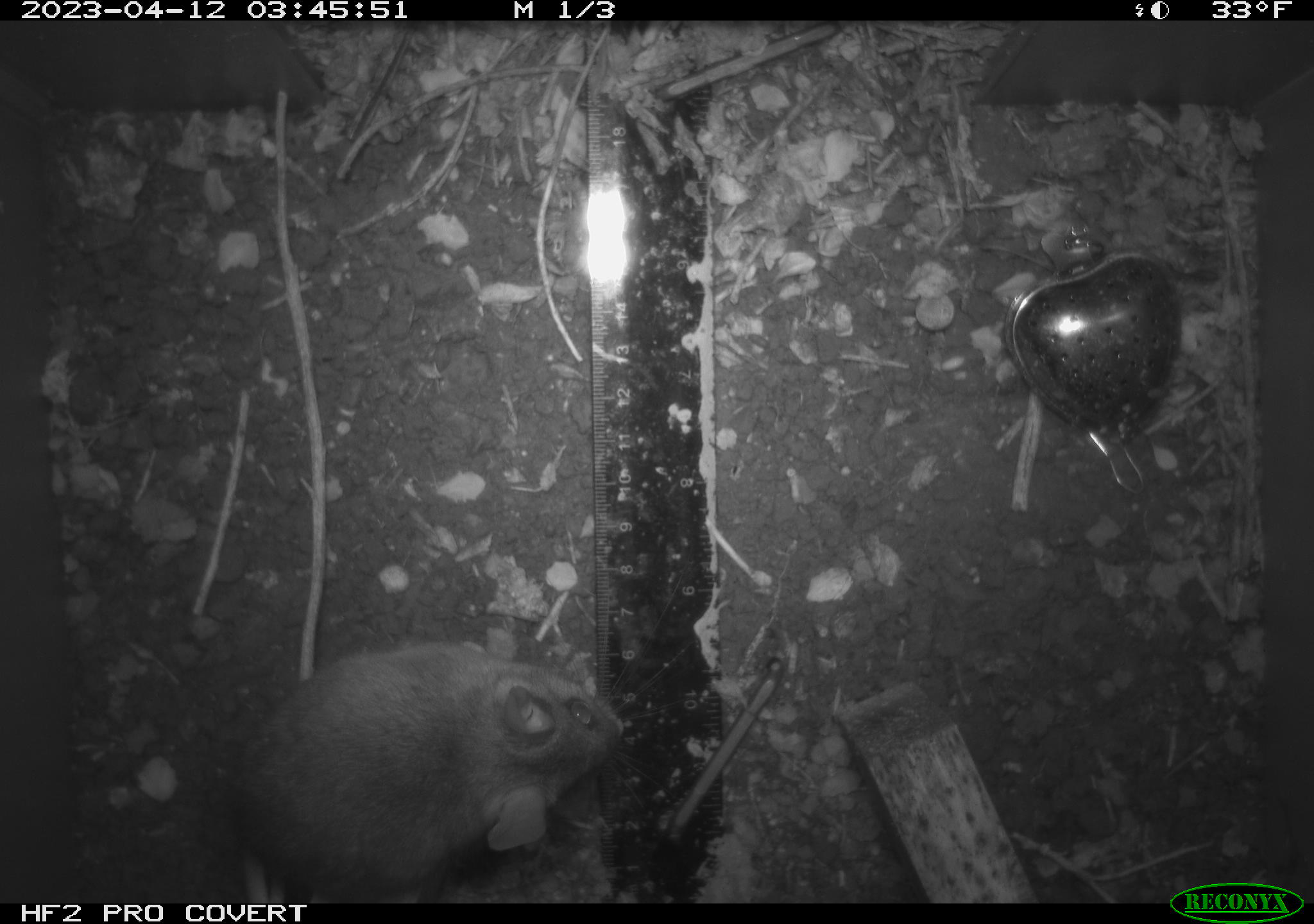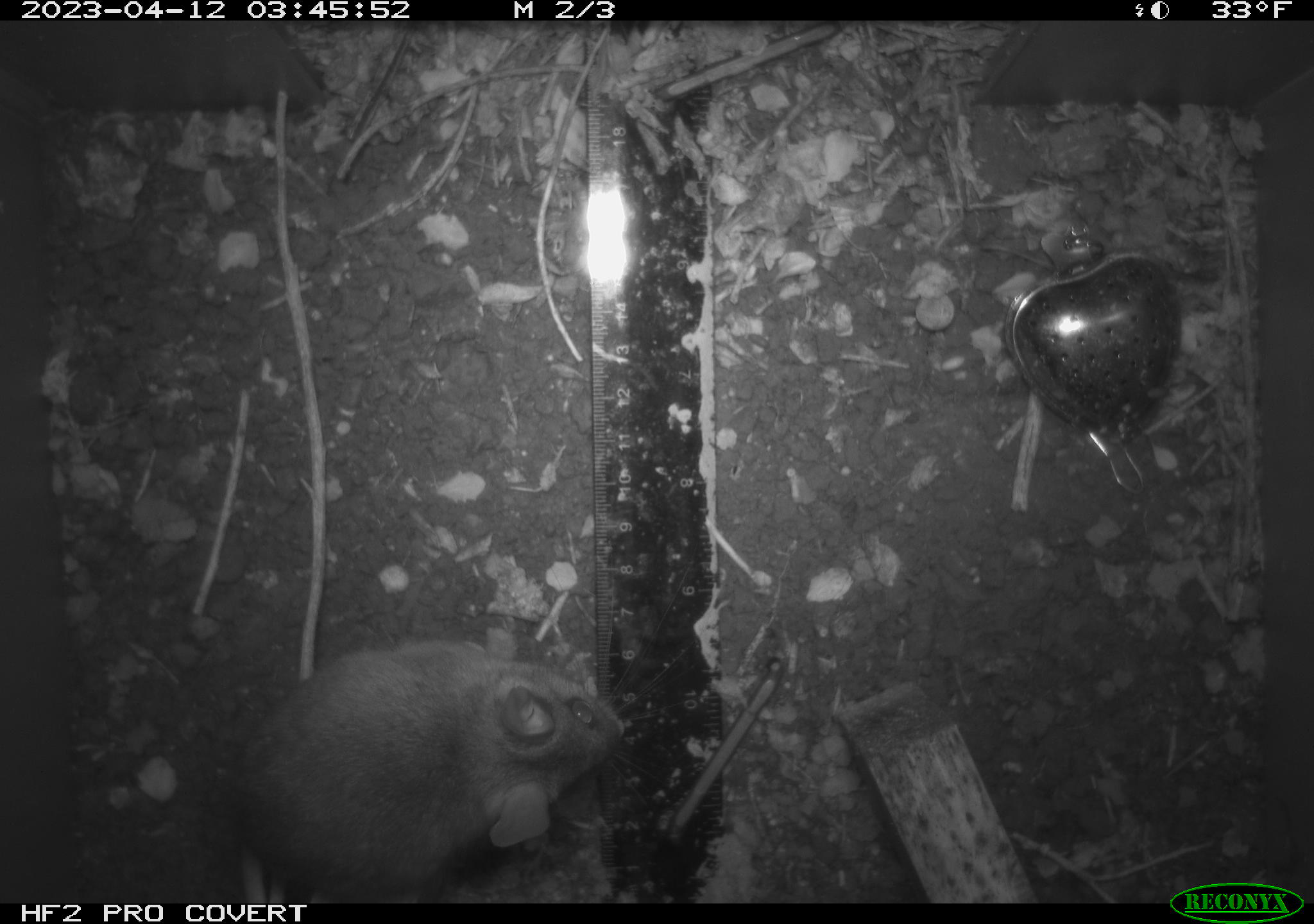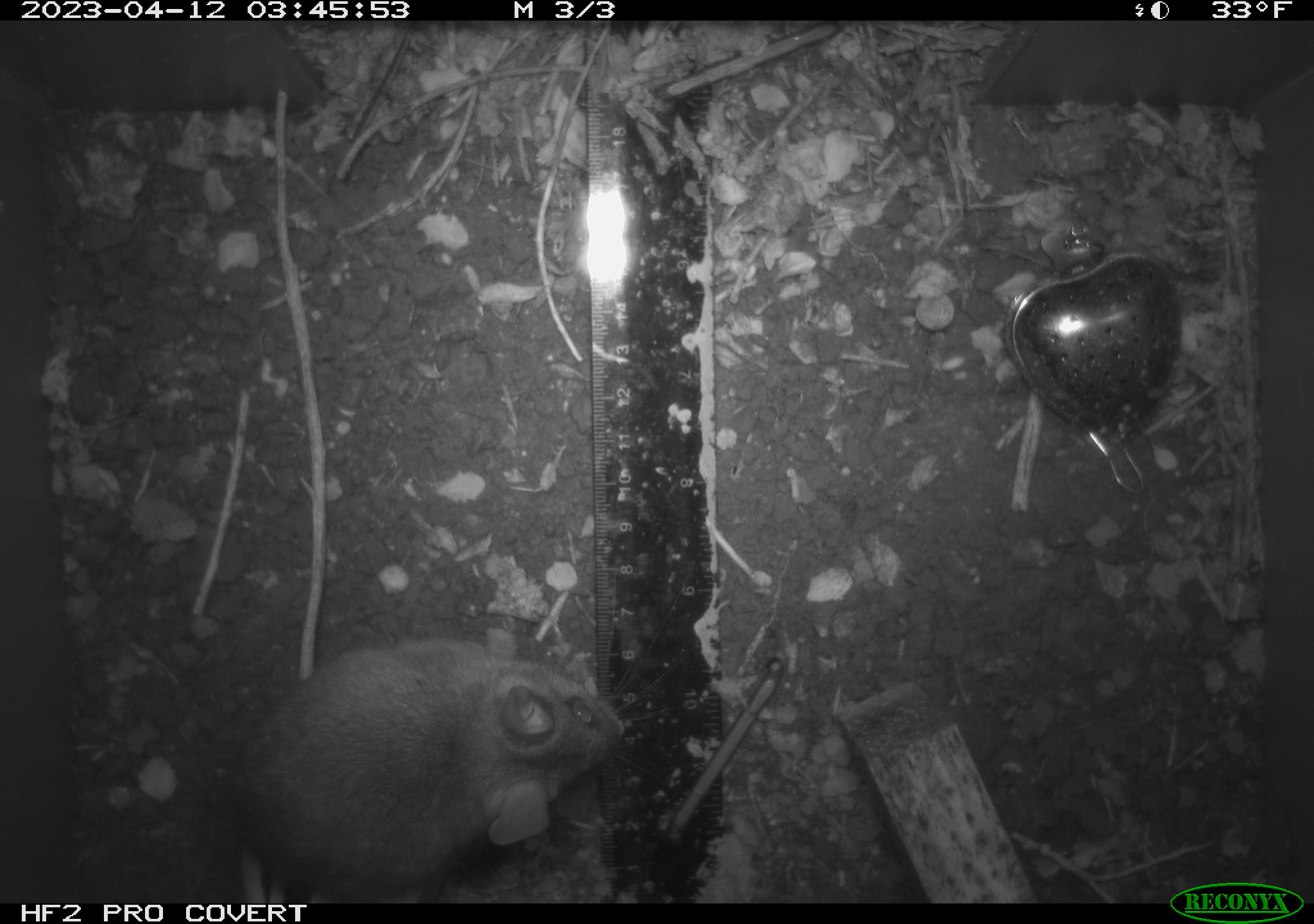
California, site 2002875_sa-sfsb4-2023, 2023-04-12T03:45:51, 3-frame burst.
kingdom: Animalia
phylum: Chordata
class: Mammalia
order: Rodentia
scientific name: Rodentia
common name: mouse species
Mouse species (Rodentia).